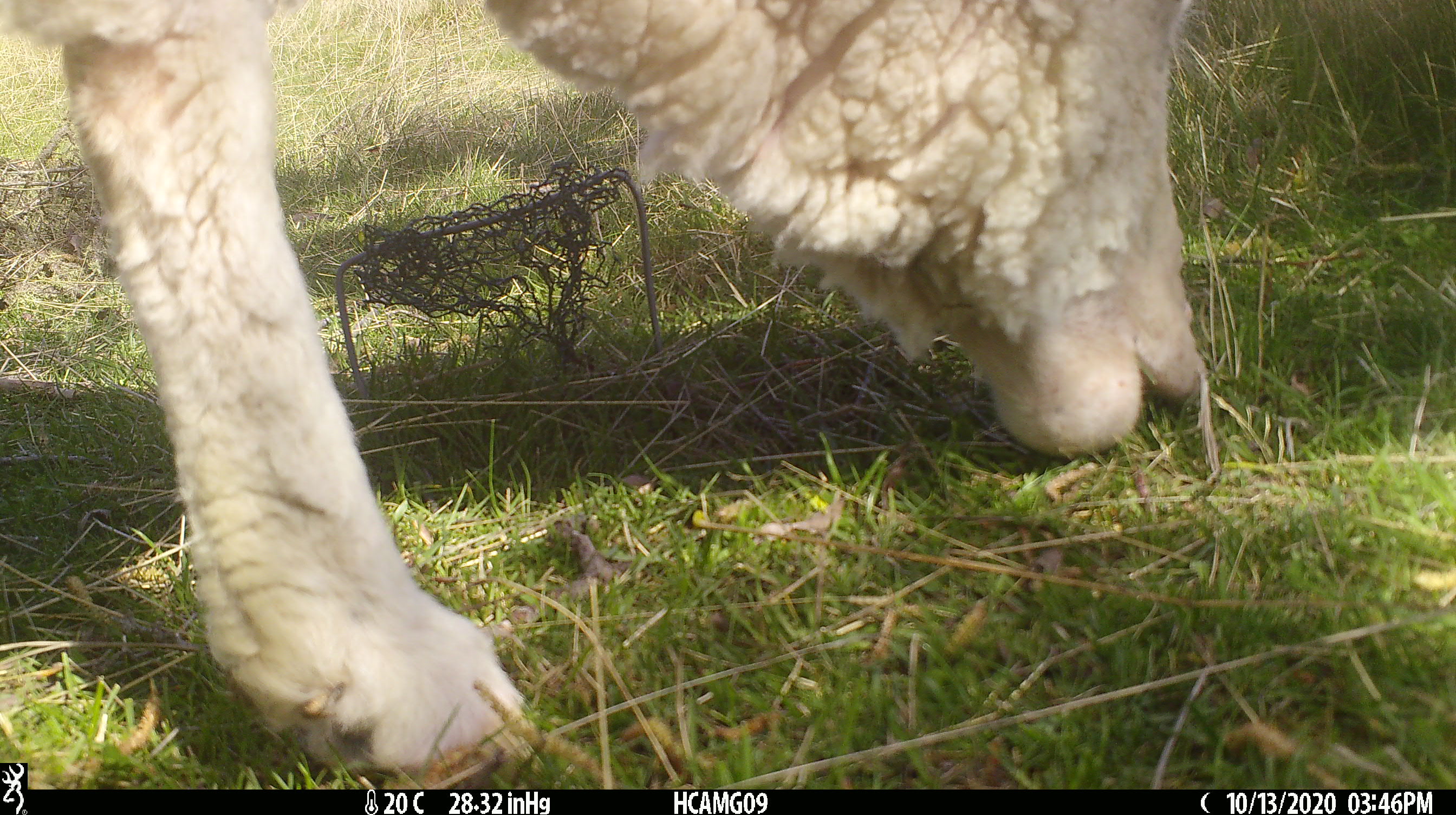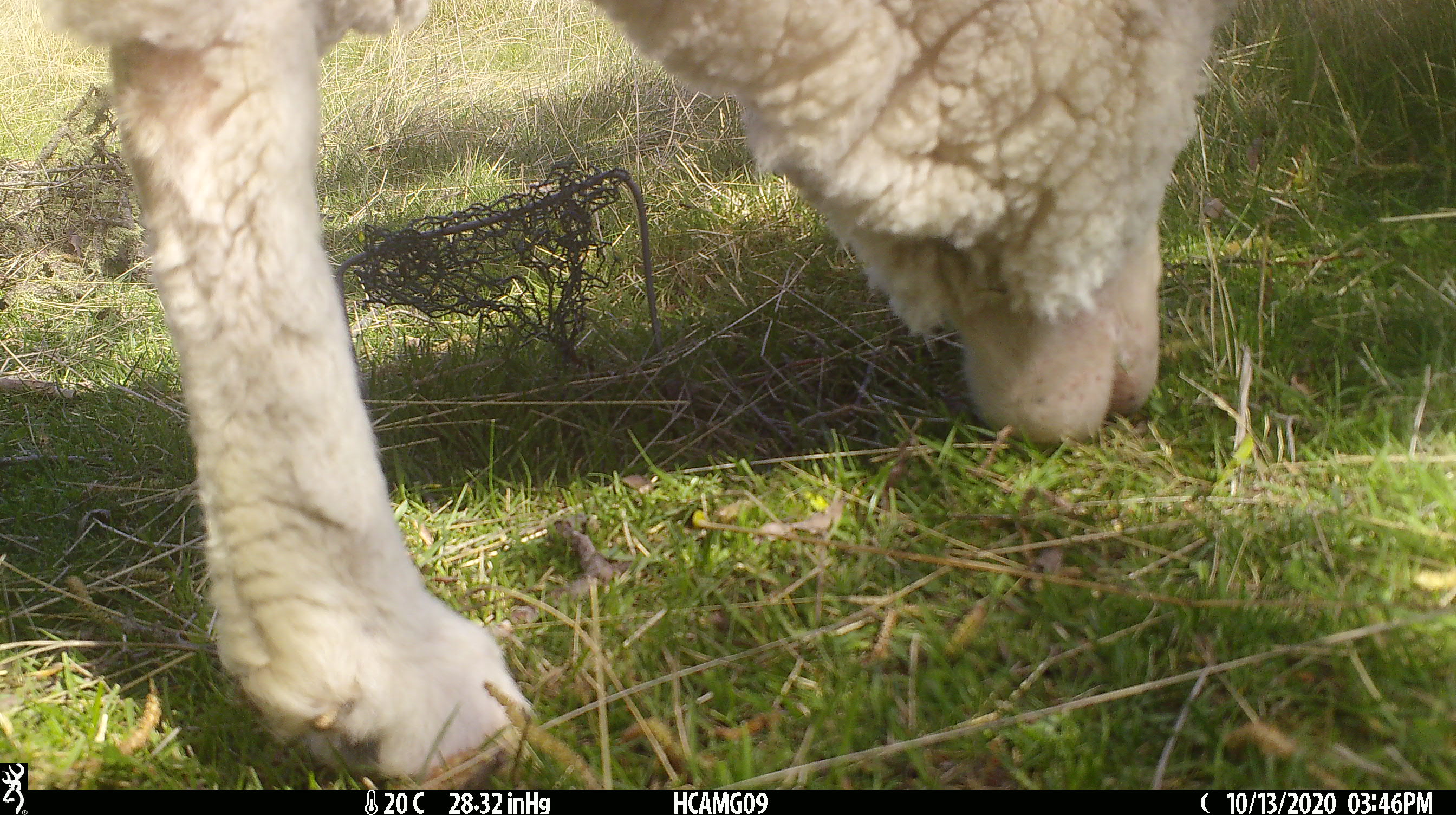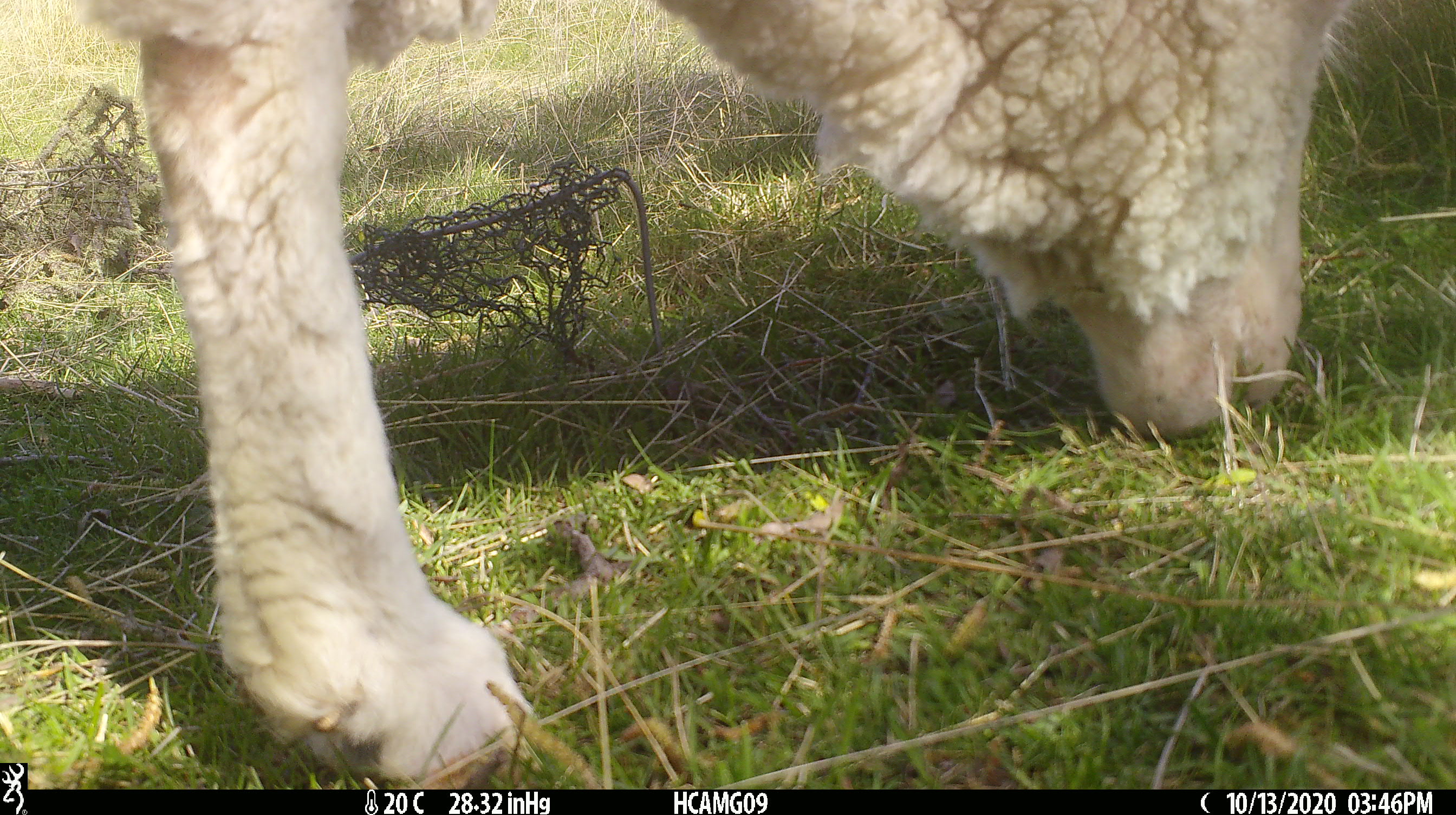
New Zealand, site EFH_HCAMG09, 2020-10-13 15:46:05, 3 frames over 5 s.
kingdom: Animalia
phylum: Chordata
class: Mammalia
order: Artiodactyla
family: Bovidae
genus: Ovis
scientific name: Ovis aries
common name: domestic sheep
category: sheep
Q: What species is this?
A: Sheep (domestic sheep) (Ovis aries).